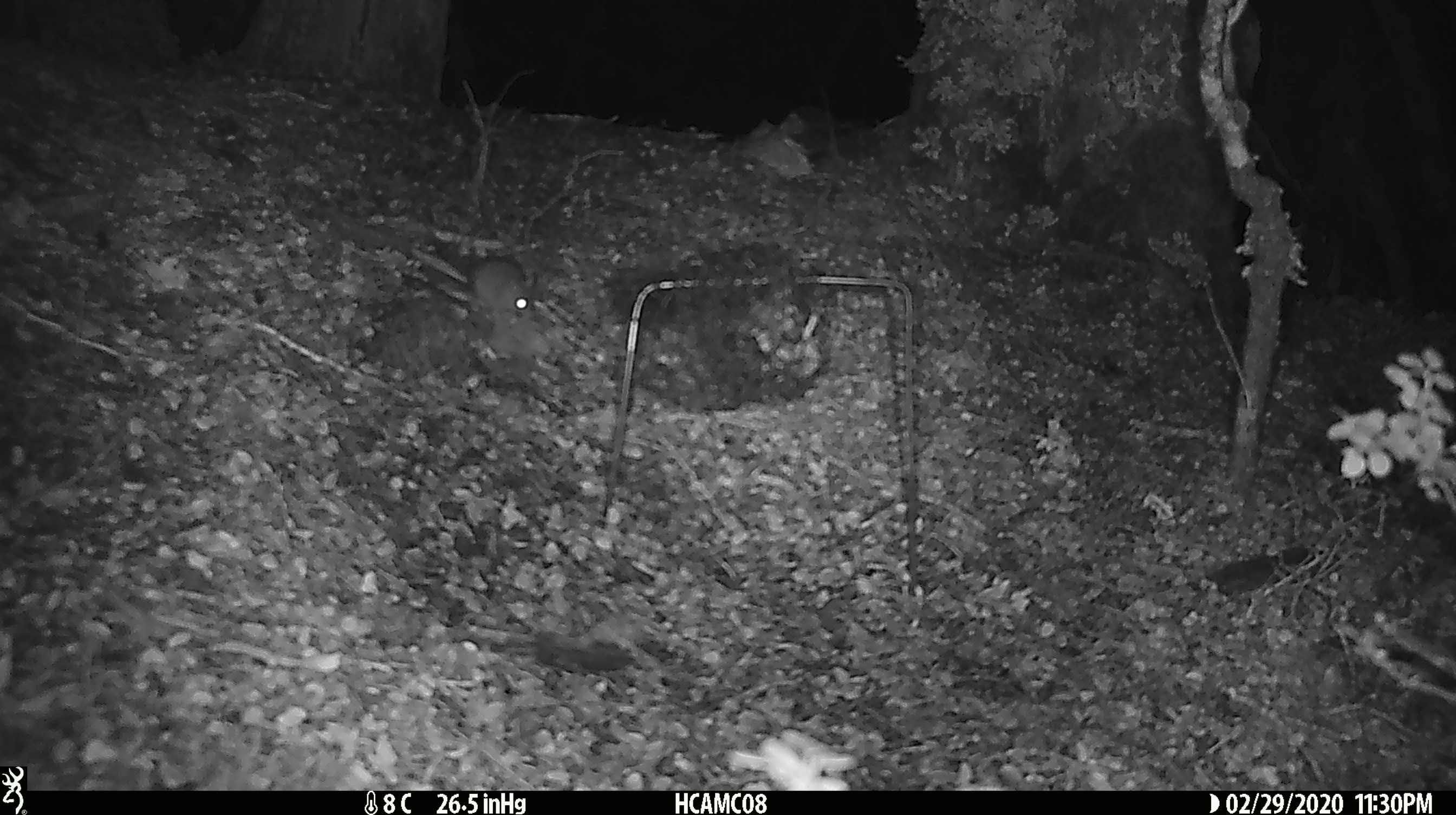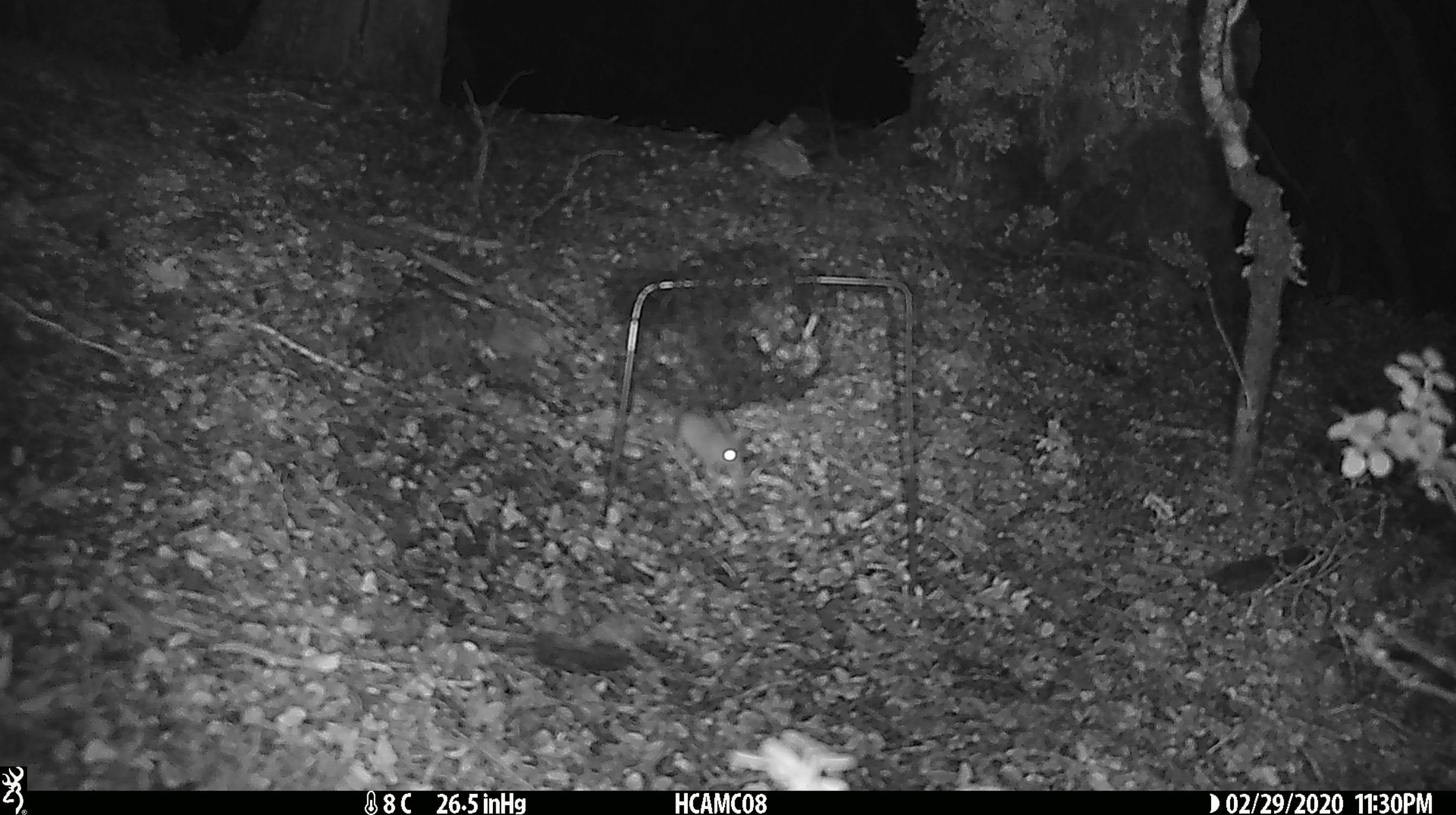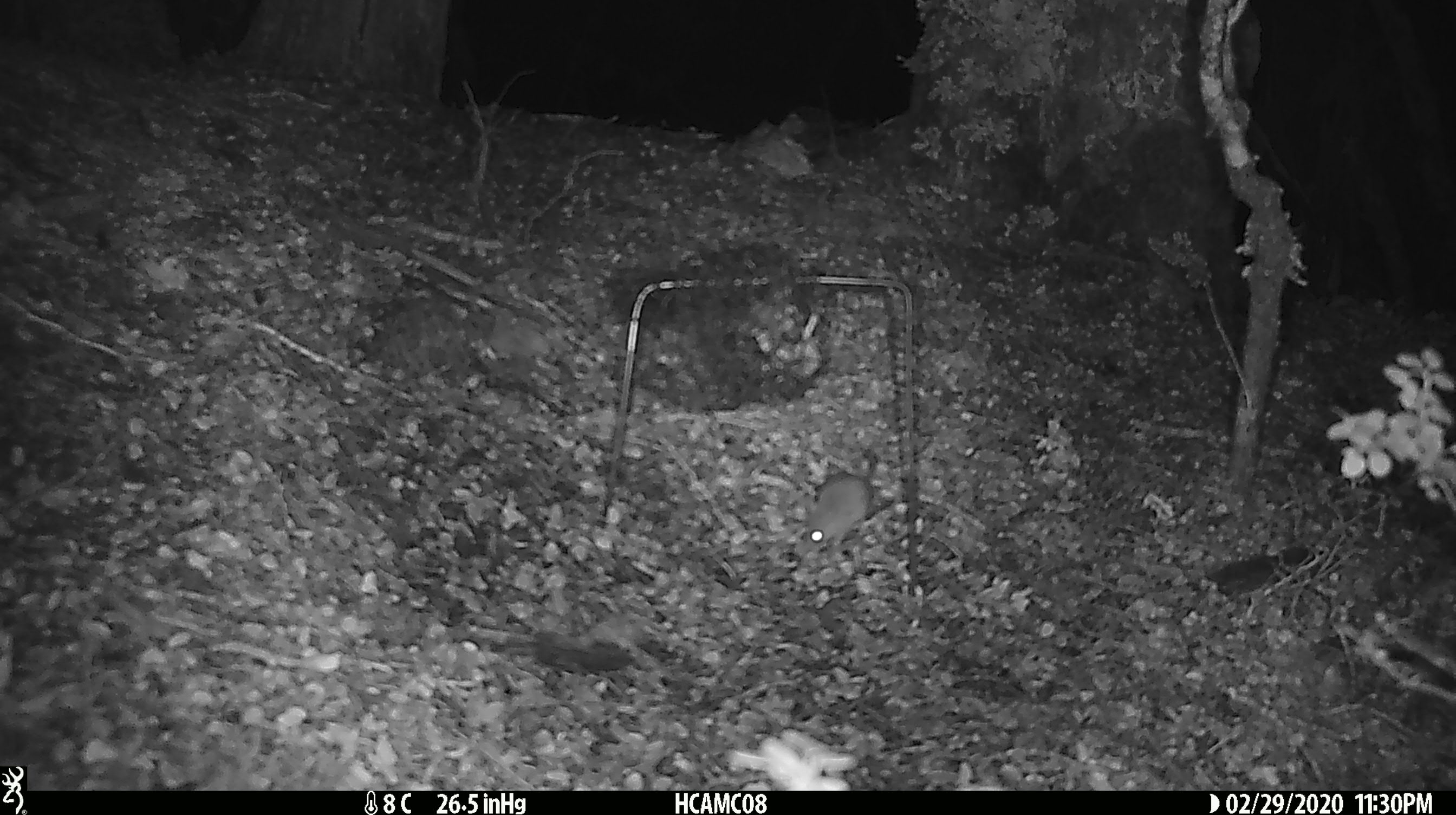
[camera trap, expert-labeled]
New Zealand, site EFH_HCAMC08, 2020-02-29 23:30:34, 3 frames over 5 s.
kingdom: Animalia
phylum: Chordata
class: Mammalia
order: Rodentia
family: Muridae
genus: Mus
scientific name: Mus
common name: mouse